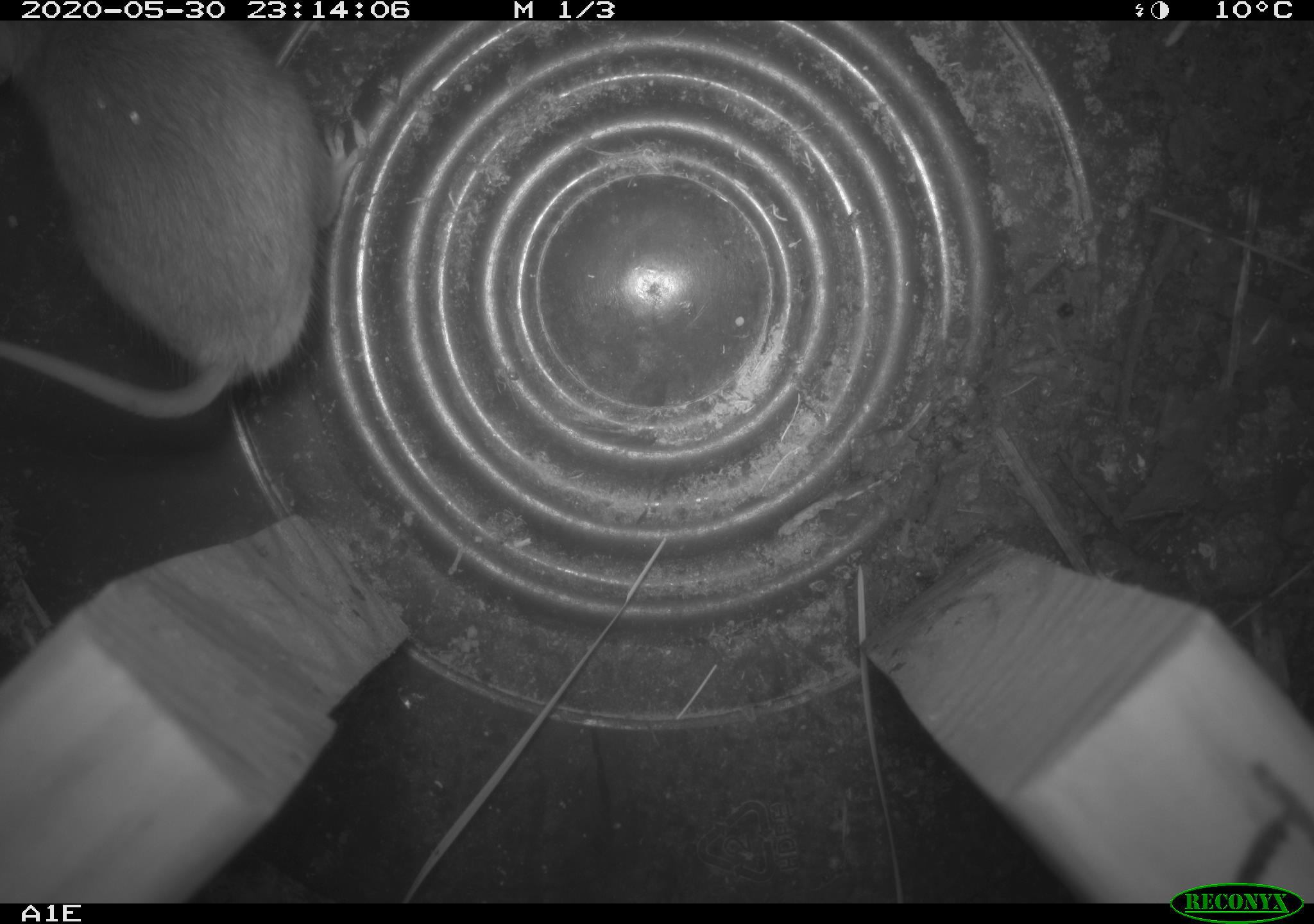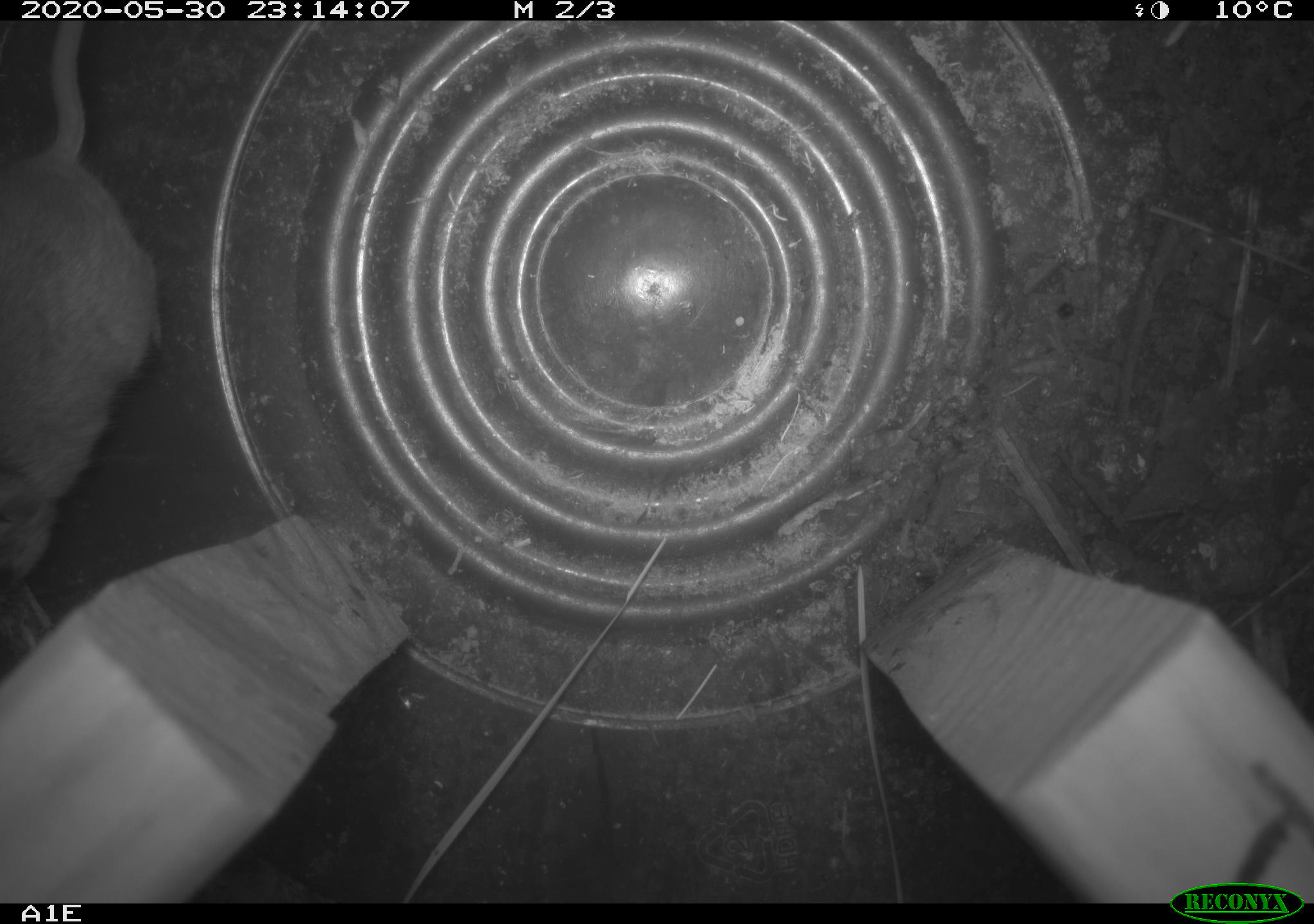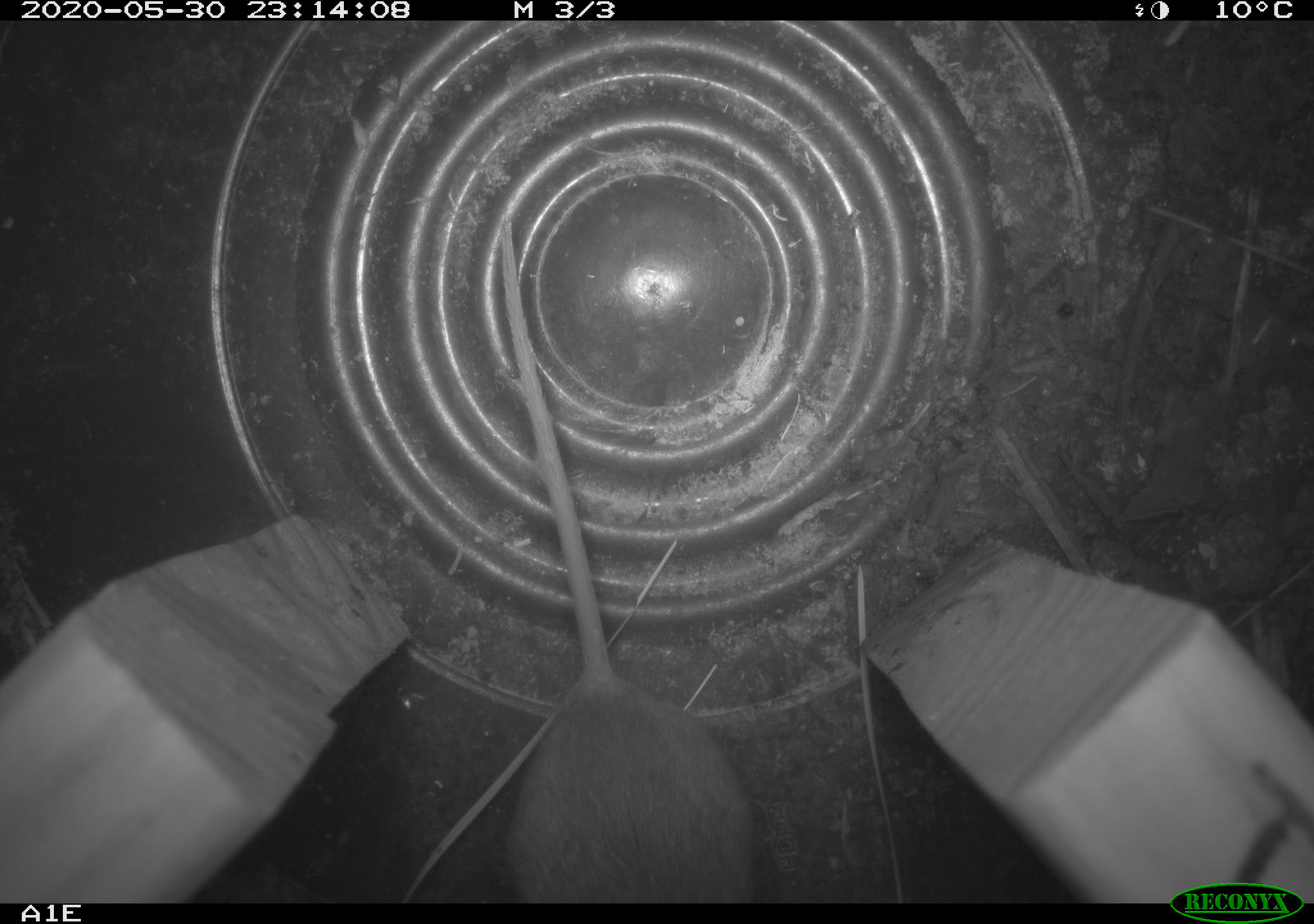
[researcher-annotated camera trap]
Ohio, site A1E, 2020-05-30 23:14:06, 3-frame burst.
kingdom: Animalia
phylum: Chordata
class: Mammalia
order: Rodentia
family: Cricetidae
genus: Peromyscus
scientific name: Peromyscus leucopus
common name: white-footed mouse